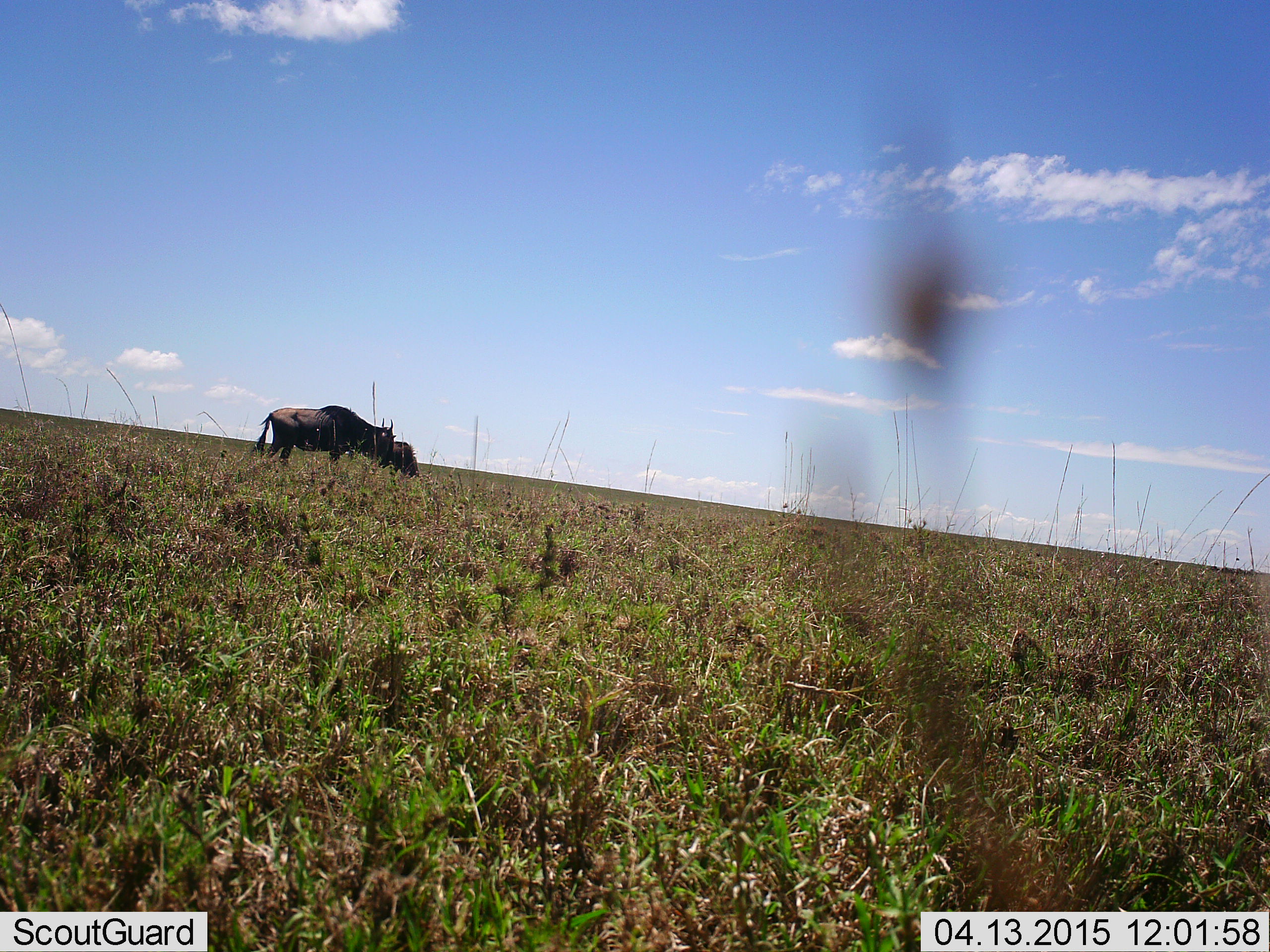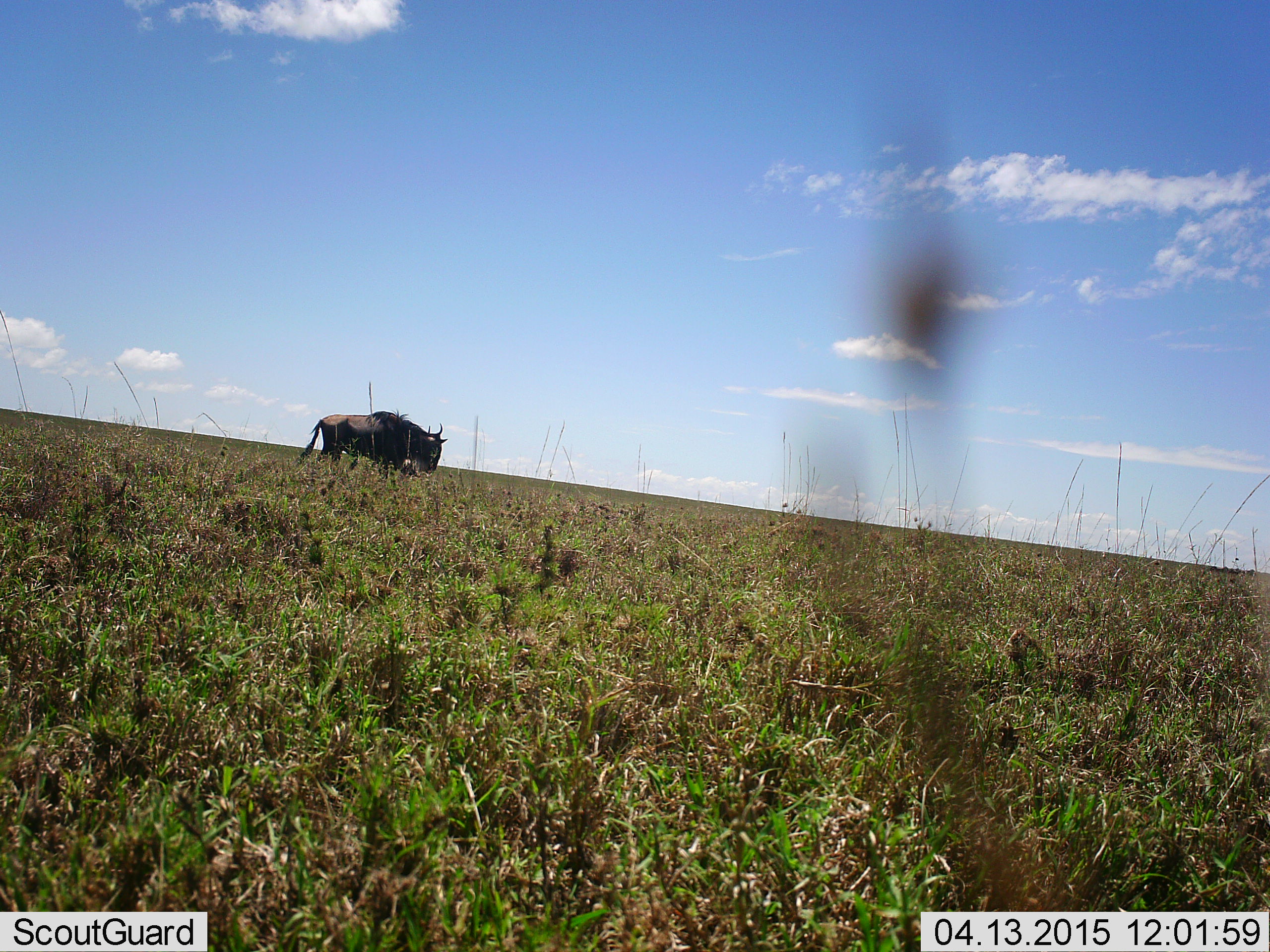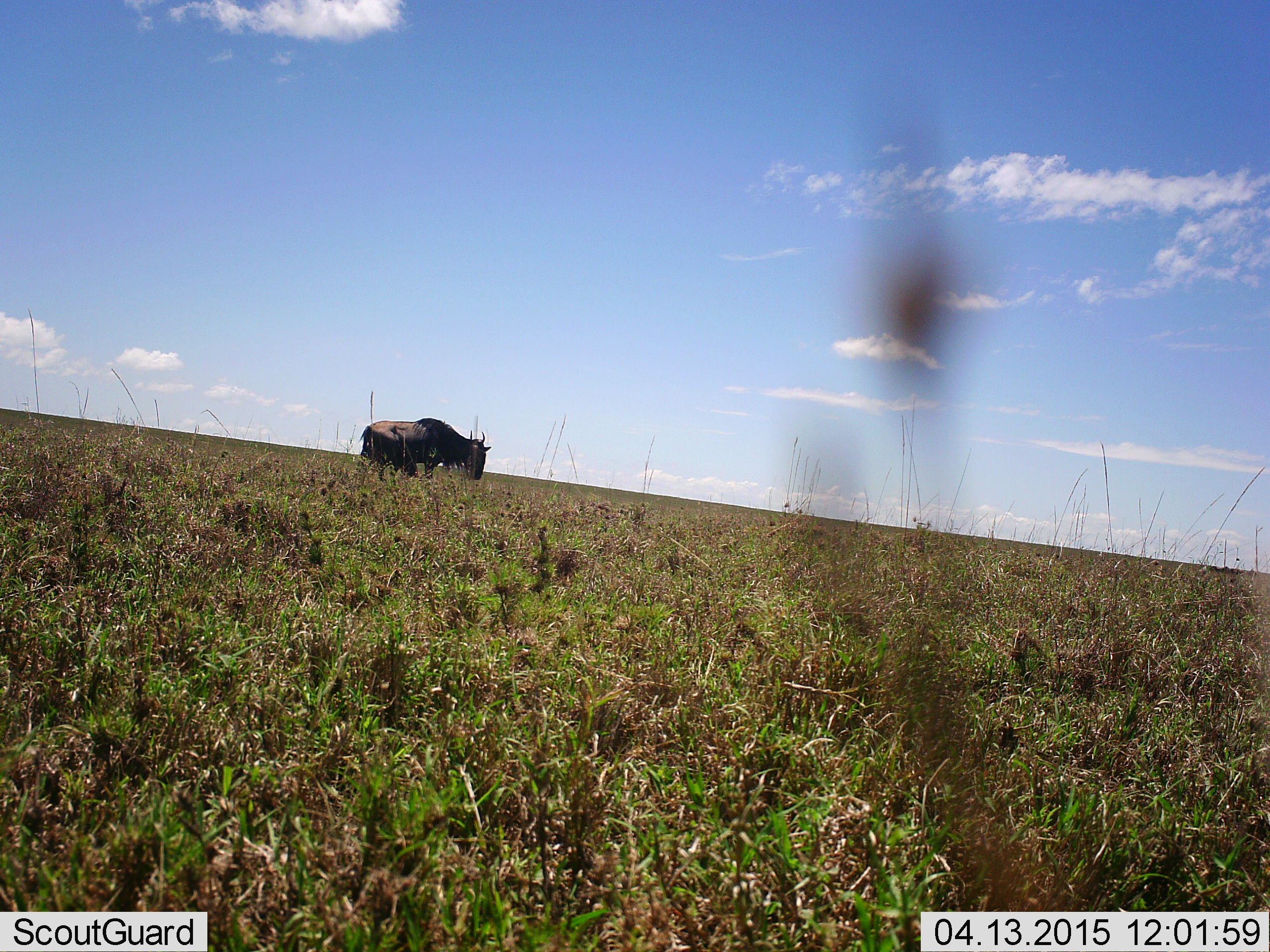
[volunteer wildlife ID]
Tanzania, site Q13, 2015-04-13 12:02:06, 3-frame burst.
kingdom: Animalia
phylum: Chordata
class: Mammalia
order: Artiodactyla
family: Bovidae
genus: Connochaetes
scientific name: Connochaetes taurinus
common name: blue wildebeest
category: wildebeest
Wildebeest (blue wildebeest) (Connochaetes taurinus), count 1. Behavior (volunteer vote fractions): standing 10%, resting 10%, moving 90%, interacting 0%. Young present (vote fraction): 0%. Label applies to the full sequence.